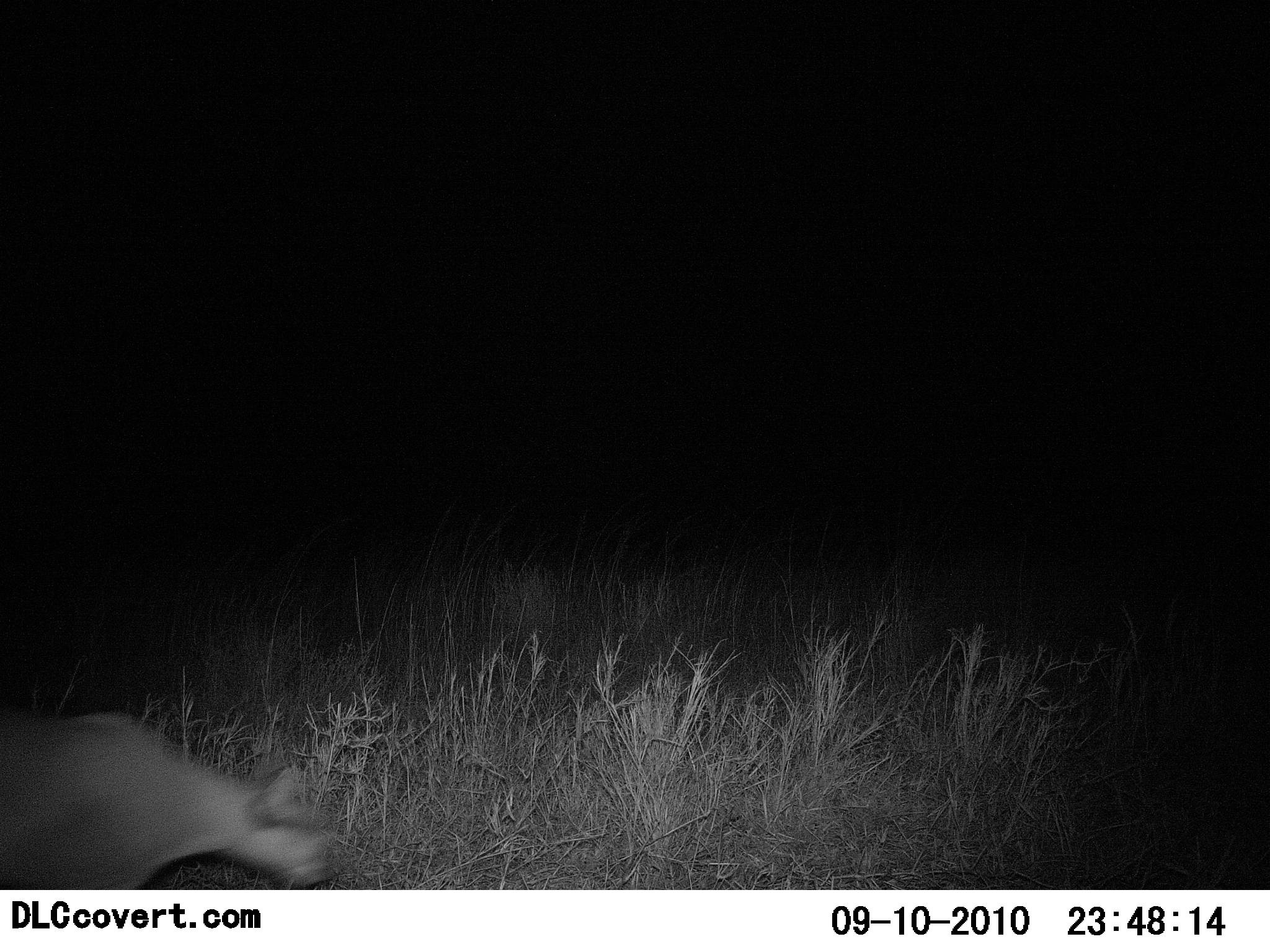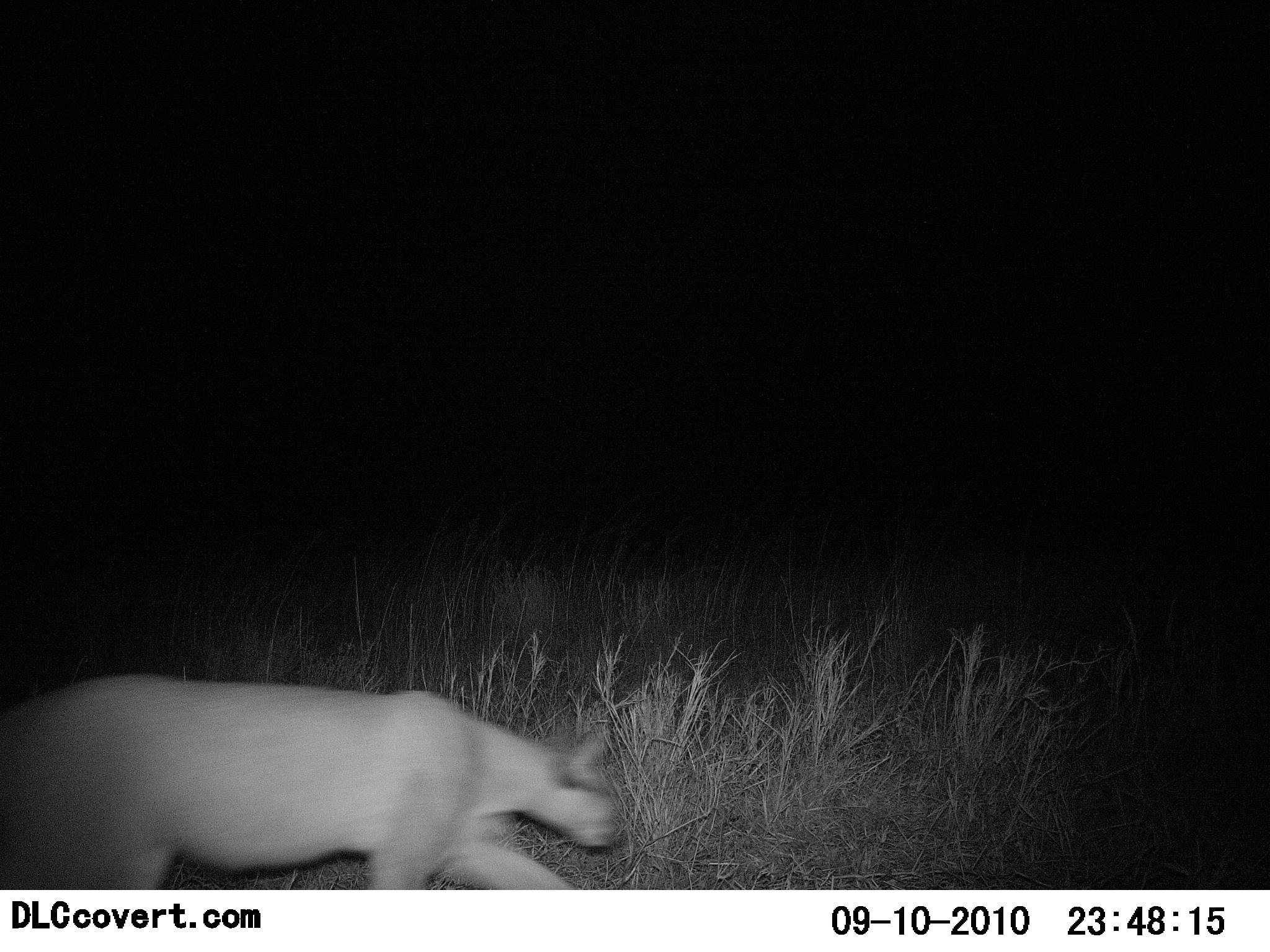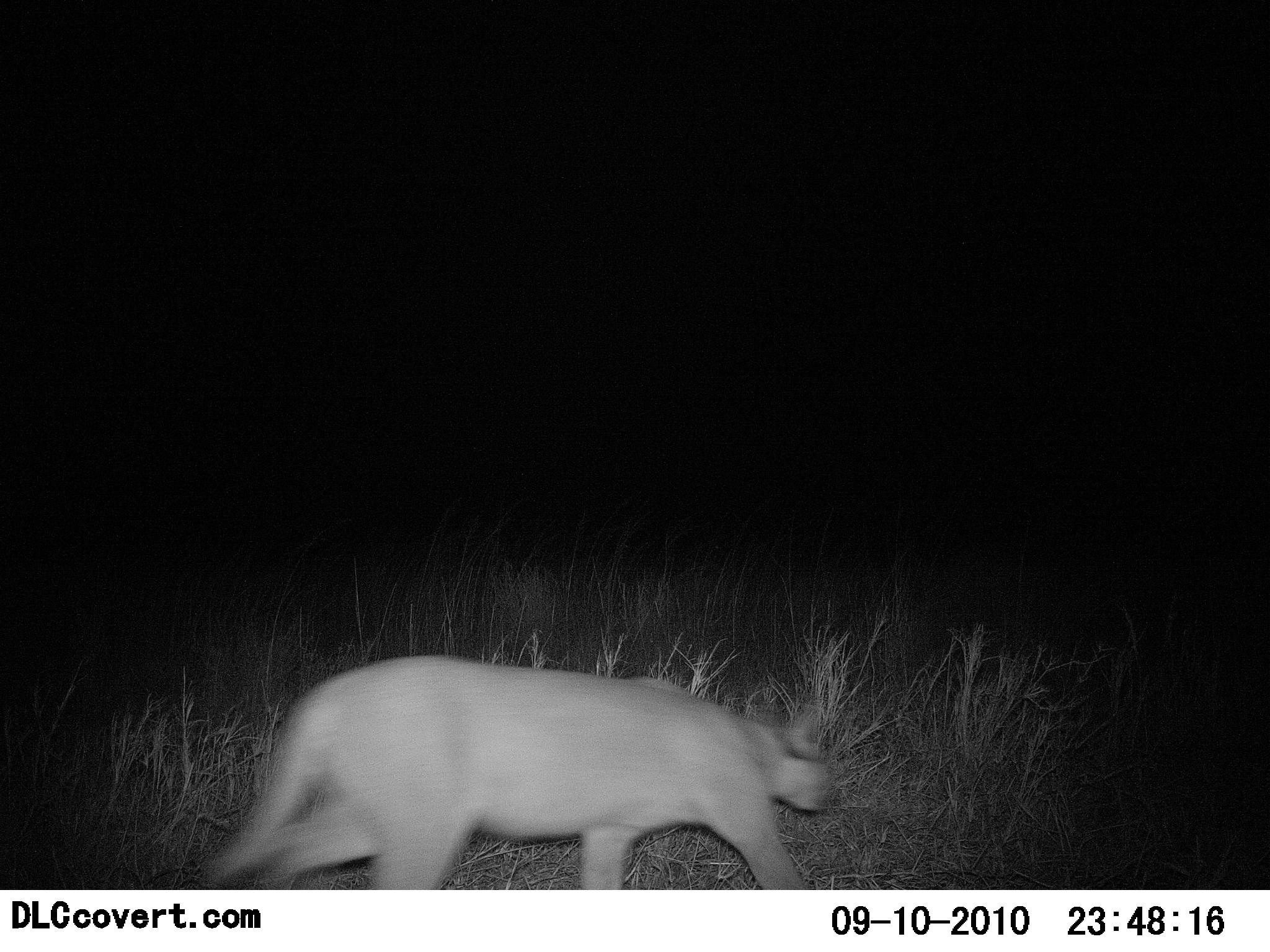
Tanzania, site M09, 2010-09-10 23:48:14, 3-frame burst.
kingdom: Animalia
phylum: Chordata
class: Mammalia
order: Carnivora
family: Felidae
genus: Caracal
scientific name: Caracal caracal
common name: caracal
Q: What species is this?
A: Caracal (Caracal caracal).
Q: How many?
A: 1.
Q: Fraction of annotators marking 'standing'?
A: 0%.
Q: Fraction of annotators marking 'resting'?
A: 0%.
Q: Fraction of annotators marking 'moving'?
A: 100%.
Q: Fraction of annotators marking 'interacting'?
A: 0%.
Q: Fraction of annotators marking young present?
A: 0%.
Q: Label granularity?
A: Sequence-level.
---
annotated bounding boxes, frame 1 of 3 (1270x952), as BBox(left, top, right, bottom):
animal: BBox(0, 706, 338, 890)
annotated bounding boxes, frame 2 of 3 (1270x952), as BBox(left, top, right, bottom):
animal: BBox(1, 671, 622, 889)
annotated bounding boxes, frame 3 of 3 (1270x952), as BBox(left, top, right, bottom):
animal: BBox(205, 655, 834, 890)